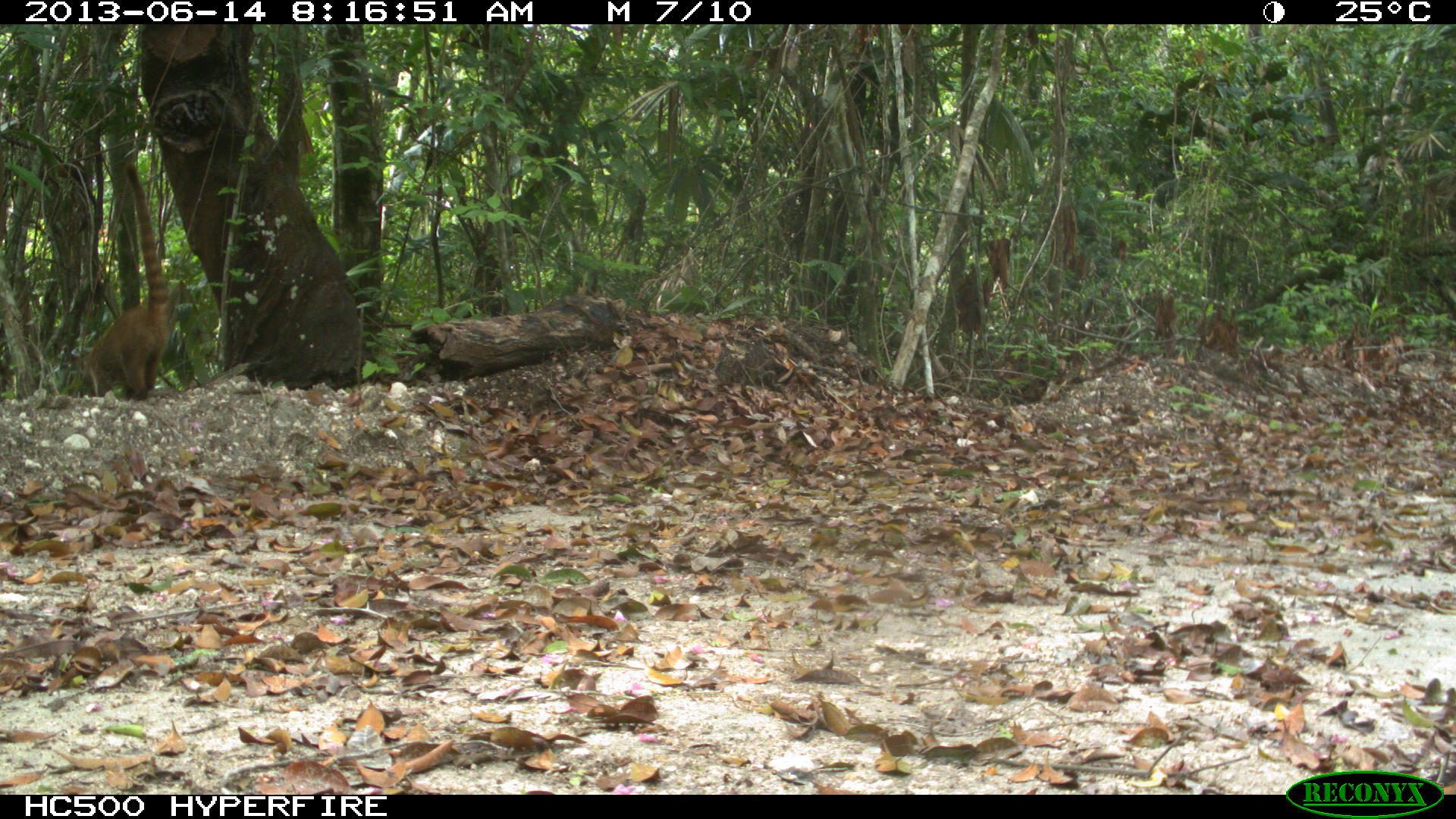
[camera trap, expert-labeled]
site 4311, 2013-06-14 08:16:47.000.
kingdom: Animalia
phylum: Chordata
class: Mammalia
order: Carnivora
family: Procyonidae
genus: Nasua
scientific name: Nasua narica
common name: white-nosed coati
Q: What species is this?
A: Nasua narica (white-nosed coati).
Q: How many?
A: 2.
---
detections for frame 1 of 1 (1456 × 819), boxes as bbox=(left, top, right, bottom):
nasua narica: bbox=(81, 159, 170, 400)